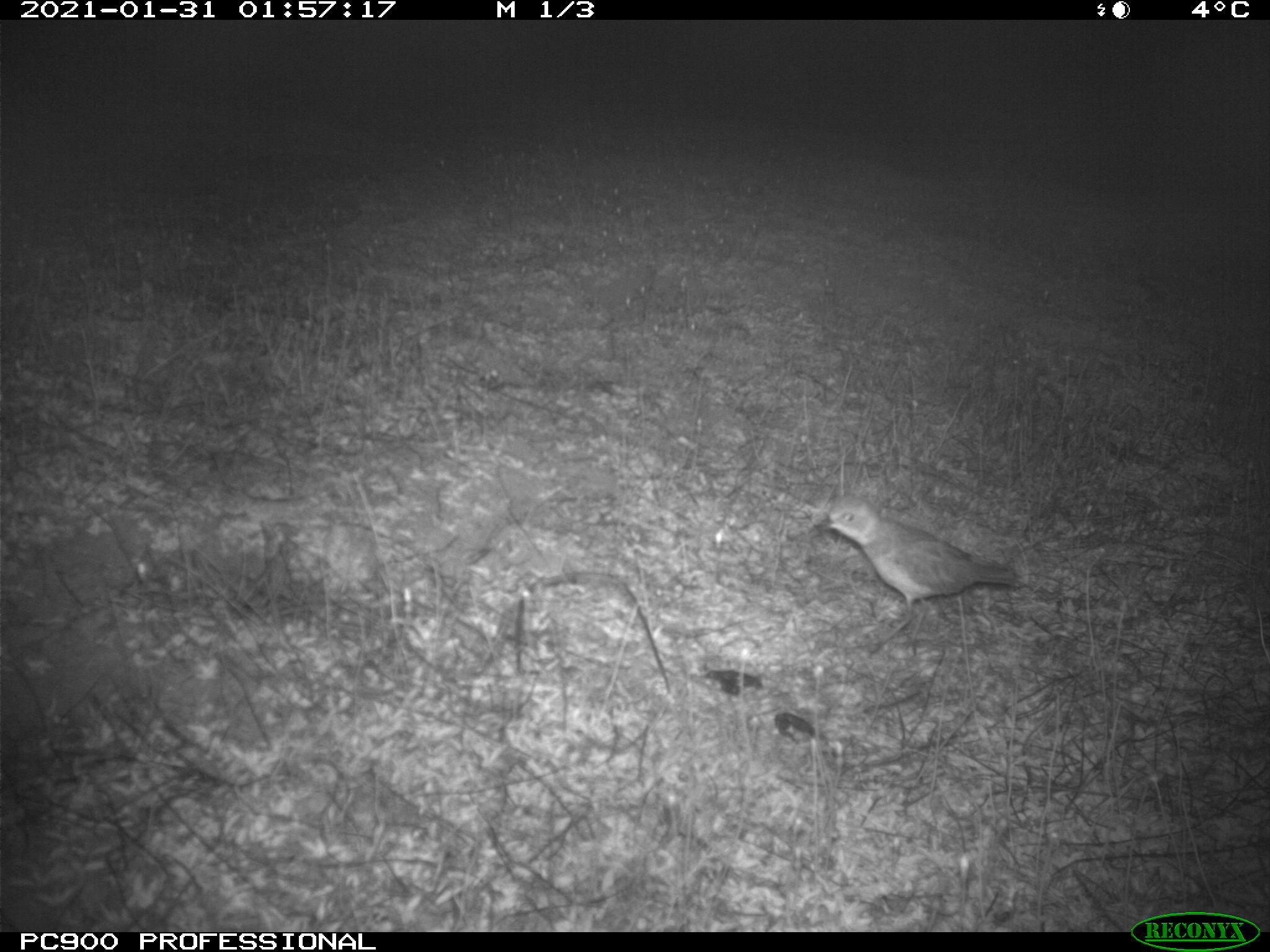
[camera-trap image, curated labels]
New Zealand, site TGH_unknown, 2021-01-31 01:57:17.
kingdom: Animalia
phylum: Chordata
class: Aves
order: Charadriiformes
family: Charadriidae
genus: Charadrius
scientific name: Charadrius bicinctus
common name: double-banded plover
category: banded dotterel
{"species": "banded dotterel (double-banded plover) (Charadrius bicinctus)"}